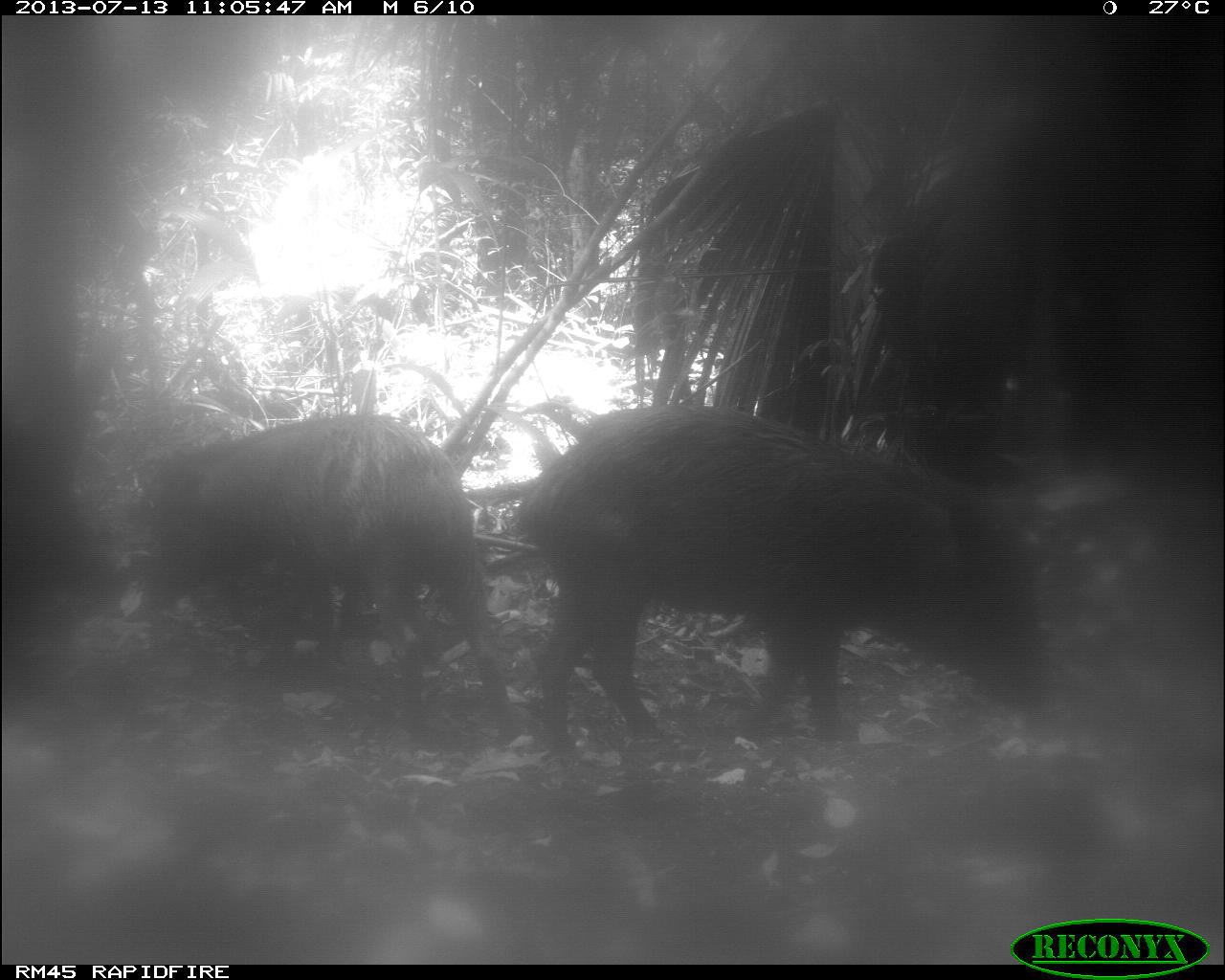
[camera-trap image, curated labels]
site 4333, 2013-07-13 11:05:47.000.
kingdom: Animalia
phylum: Chordata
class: Mammalia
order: Artiodactyla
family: Tayassuidae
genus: Tayassu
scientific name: Tayassu pecari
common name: white-lipped peccary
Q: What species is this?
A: Tayassu pecari (white-lipped peccary).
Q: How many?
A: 4.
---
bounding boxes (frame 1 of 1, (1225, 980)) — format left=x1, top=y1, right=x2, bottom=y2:
tayassu pecari: left=519, top=403, right=1047, bottom=759; left=140, top=413, right=515, bottom=740